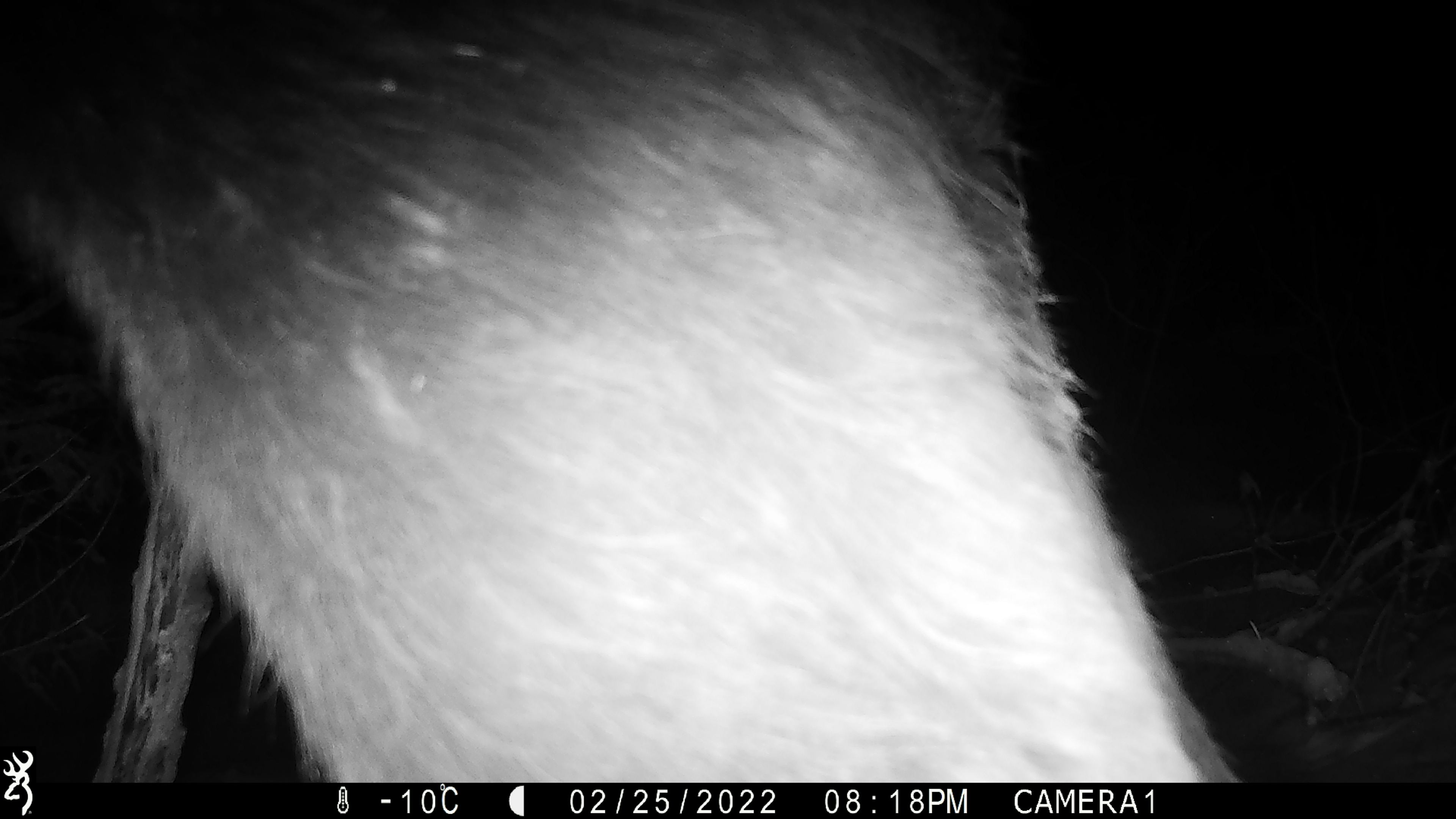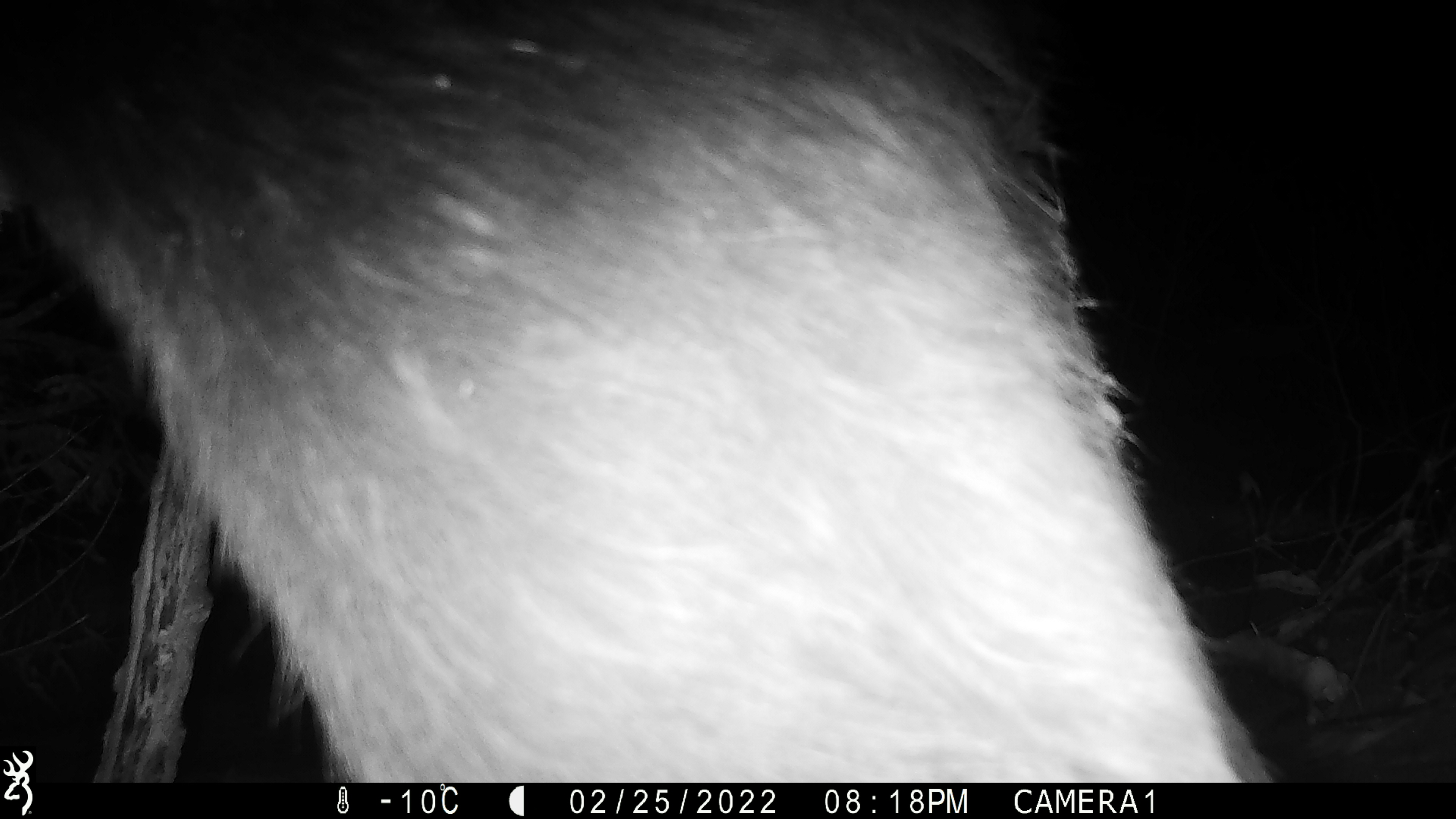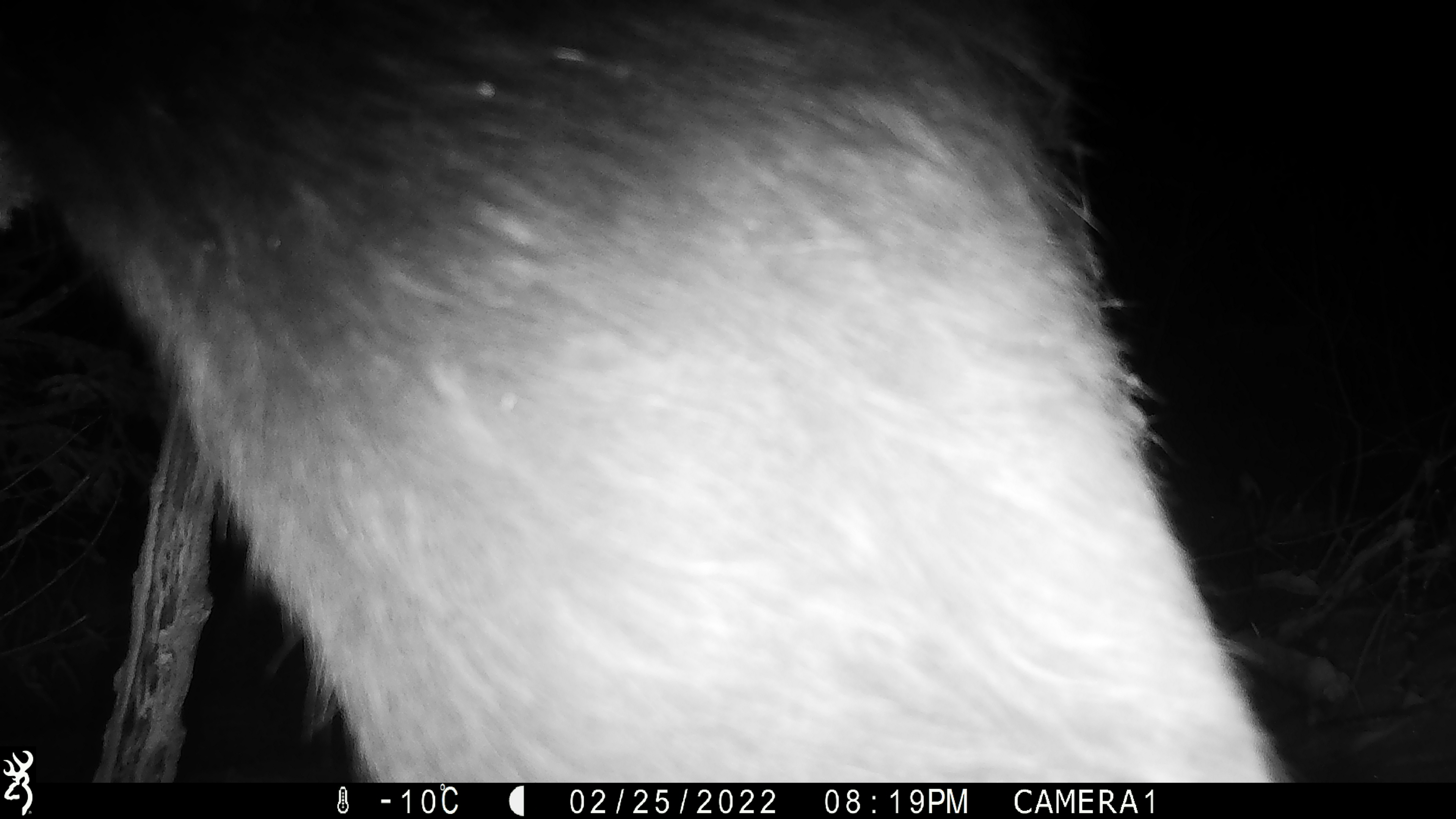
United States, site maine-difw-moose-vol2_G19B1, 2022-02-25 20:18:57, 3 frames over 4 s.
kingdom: Animalia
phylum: Chordata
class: Mammalia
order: Artiodactyla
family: Cervidae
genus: Alces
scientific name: Alces alces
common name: moose